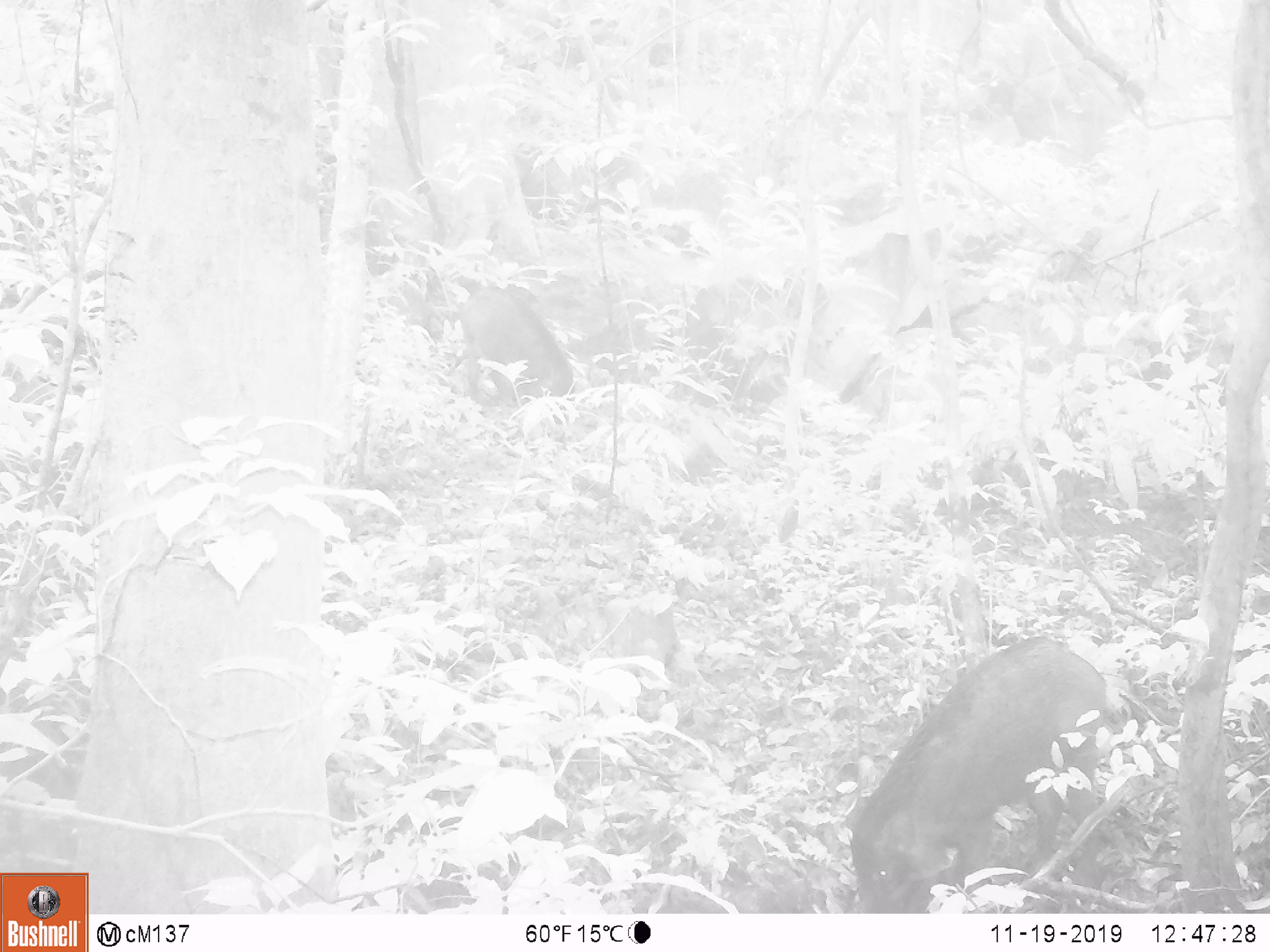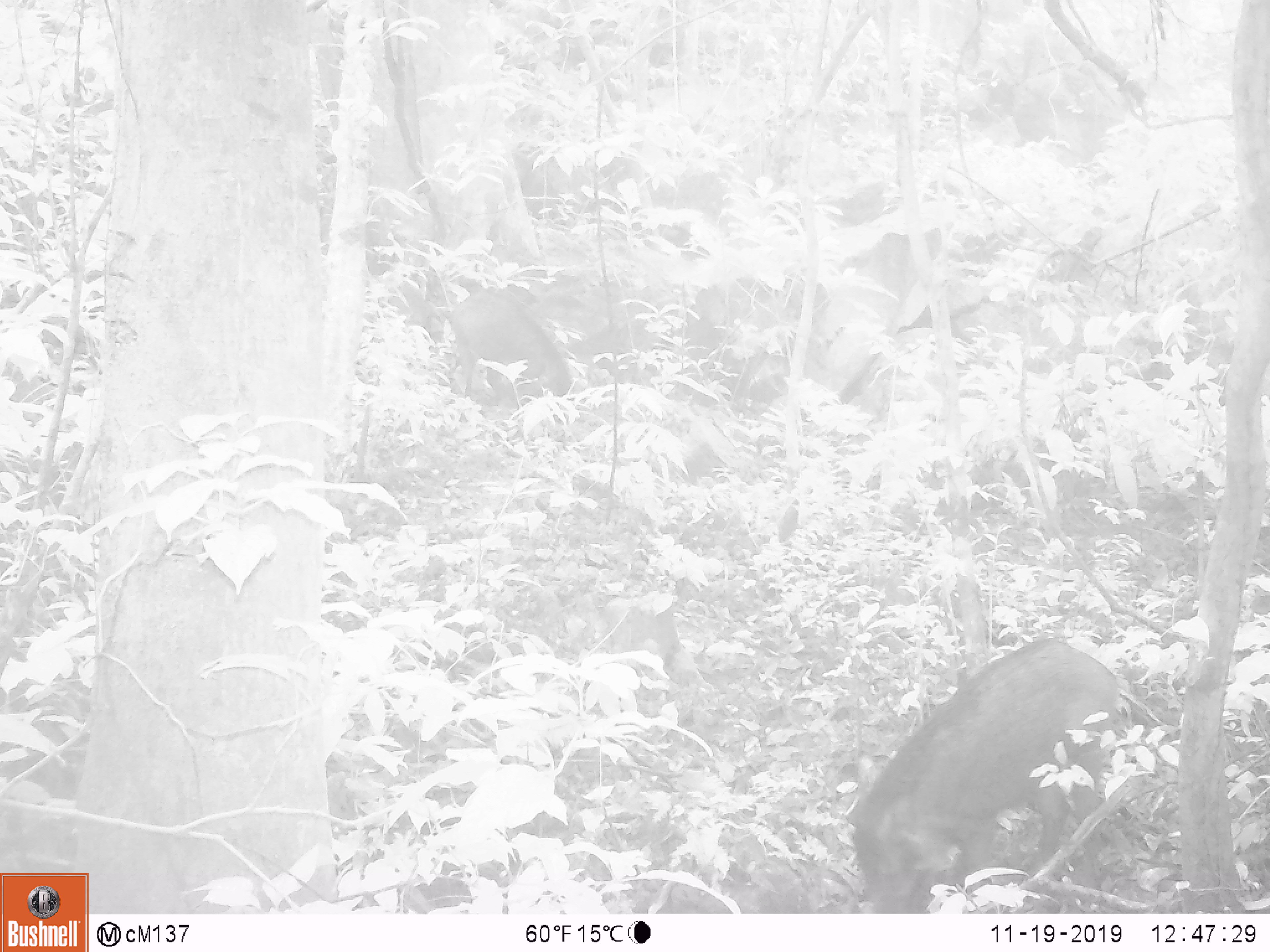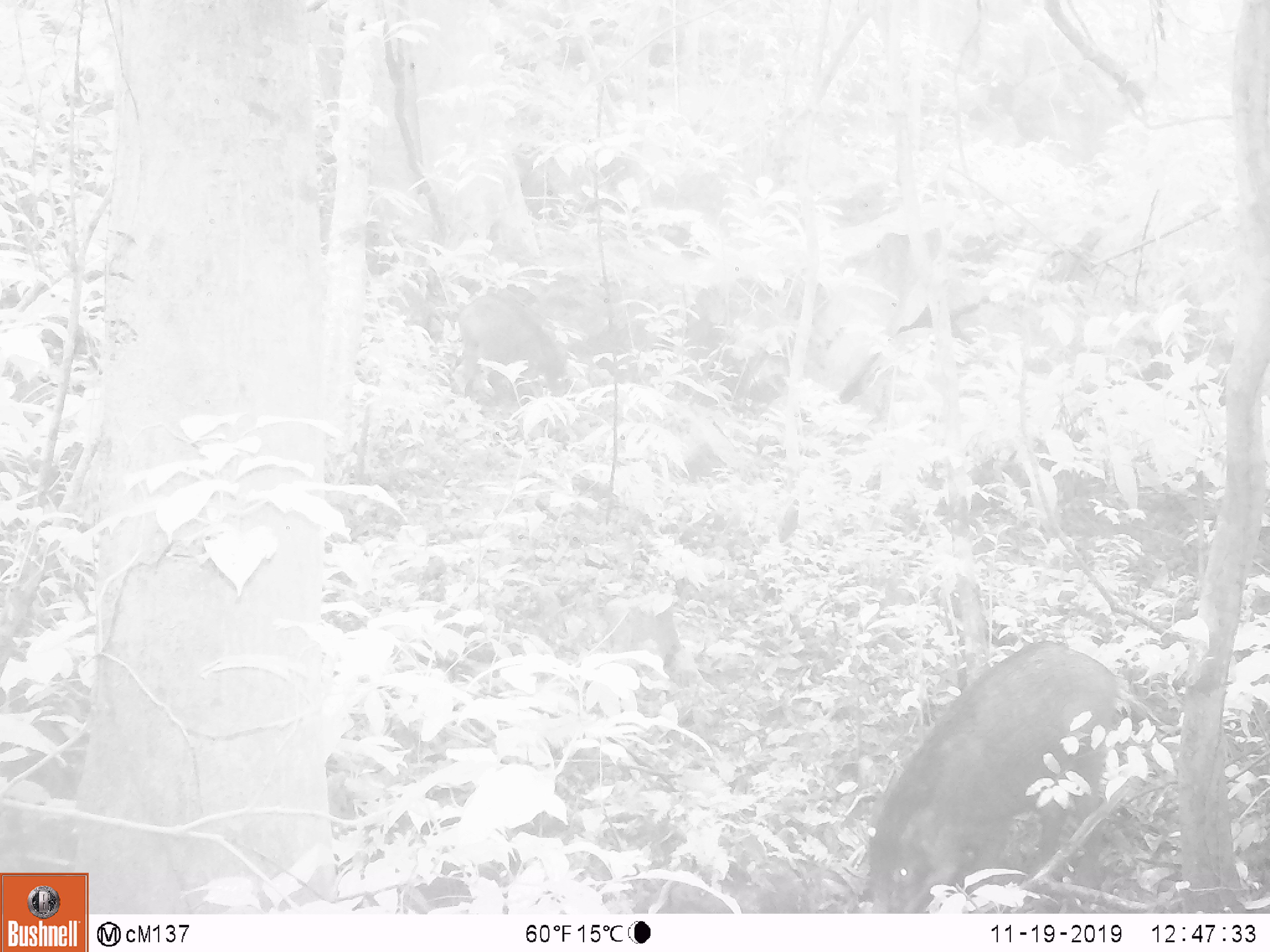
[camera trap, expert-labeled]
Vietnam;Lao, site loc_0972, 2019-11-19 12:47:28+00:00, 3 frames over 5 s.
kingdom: Animalia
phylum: Chordata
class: Mammalia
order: Artiodactyla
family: Suidae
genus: Sus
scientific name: Sus scrofa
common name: eurasian wild pig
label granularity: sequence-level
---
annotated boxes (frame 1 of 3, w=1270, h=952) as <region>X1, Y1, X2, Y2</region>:
eurasian wild pig: <region>845, 636, 1106, 913</region>; <region>454, 272, 574, 410</region>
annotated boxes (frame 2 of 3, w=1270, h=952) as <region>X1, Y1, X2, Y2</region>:
eurasian wild pig: <region>849, 637, 1121, 913</region>; <region>445, 289, 573, 404</region>; <region>371, 262, 440, 342</region>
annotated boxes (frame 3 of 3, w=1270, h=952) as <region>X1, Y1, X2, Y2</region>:
eurasian wild pig: <region>861, 639, 1120, 912</region>; <region>454, 293, 573, 401</region>